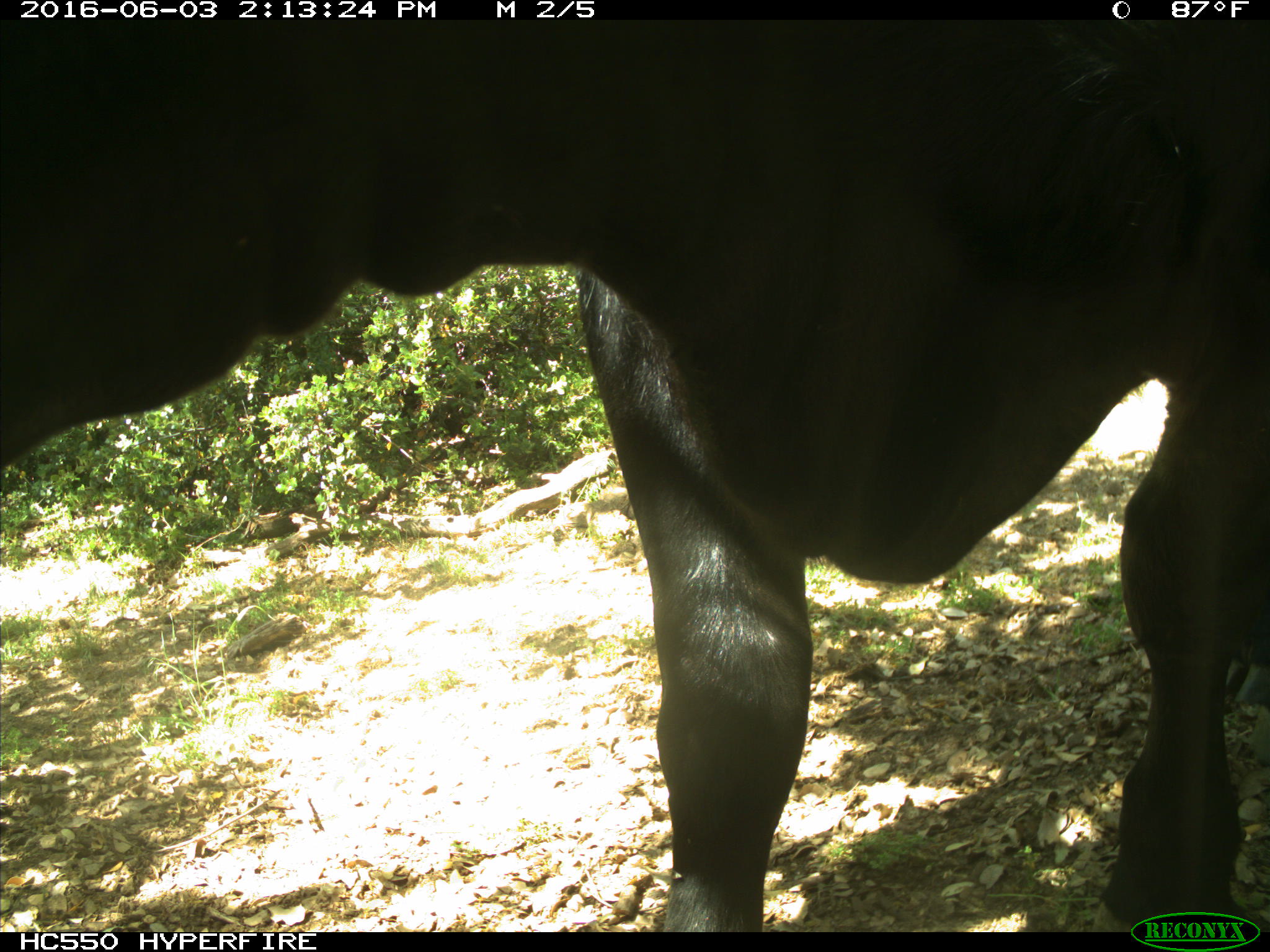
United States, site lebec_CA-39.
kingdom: Animalia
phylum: Chordata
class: Mammalia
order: Artiodactyla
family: Bovidae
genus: Bos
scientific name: Bos taurus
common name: domestic cow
Bos taurus (domestic cow).